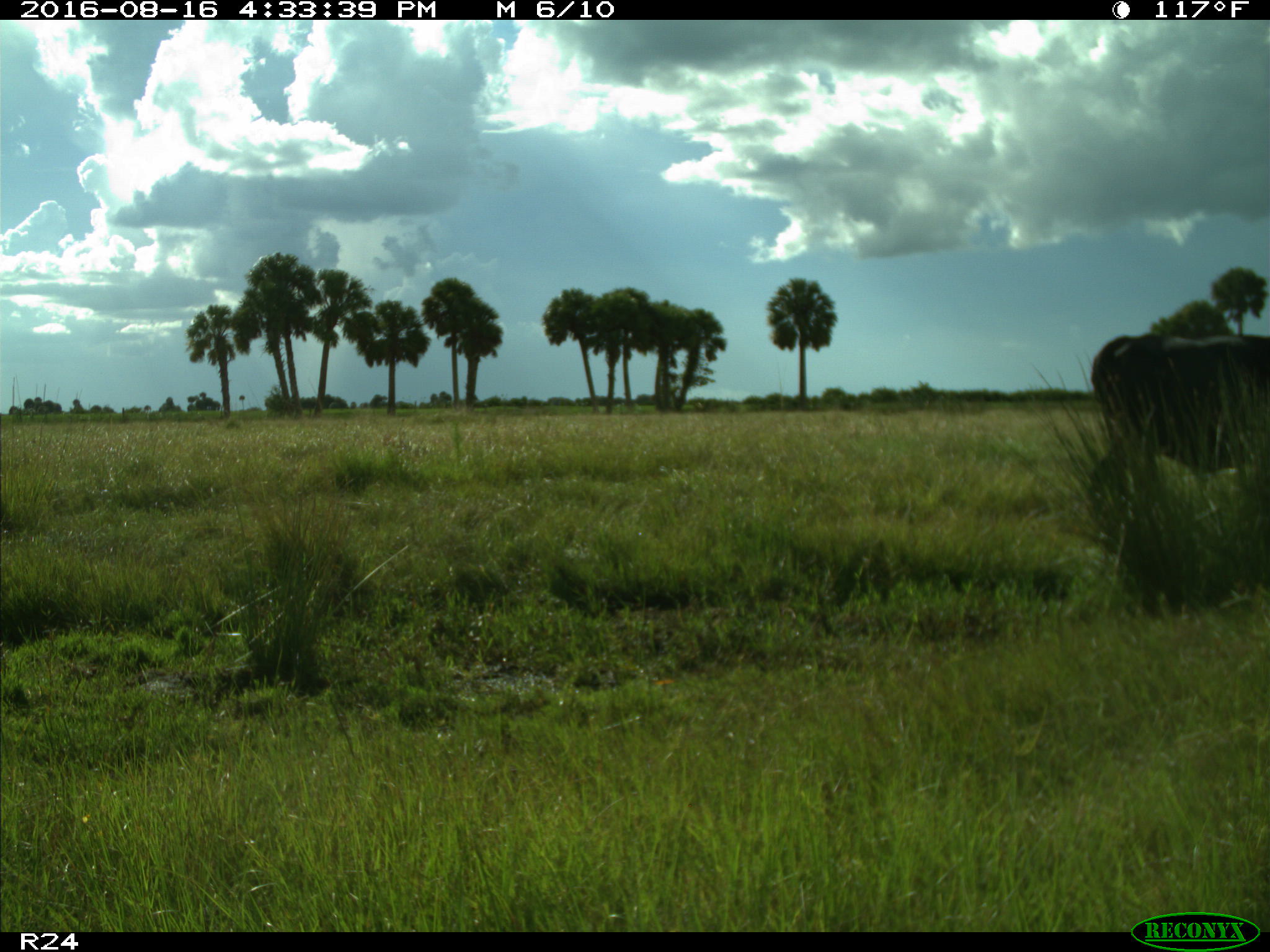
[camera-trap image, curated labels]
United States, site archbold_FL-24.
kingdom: Animalia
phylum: Chordata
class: Mammalia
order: Artiodactyla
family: Bovidae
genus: Bos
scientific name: Bos taurus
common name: domestic cow